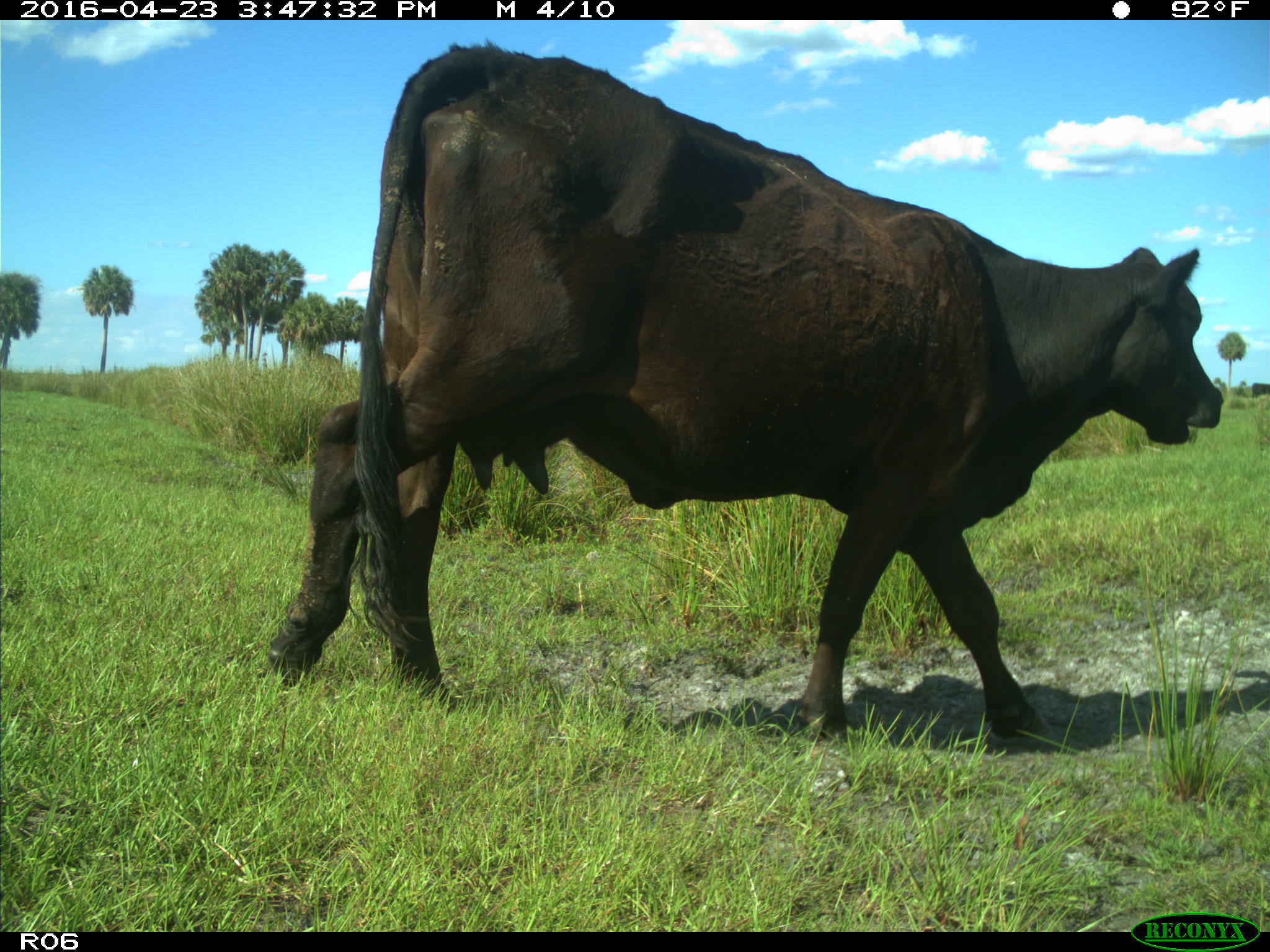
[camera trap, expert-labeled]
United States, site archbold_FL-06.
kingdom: Animalia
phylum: Chordata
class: Mammalia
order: Artiodactyla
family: Bovidae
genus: Bos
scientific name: Bos taurus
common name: domestic cow